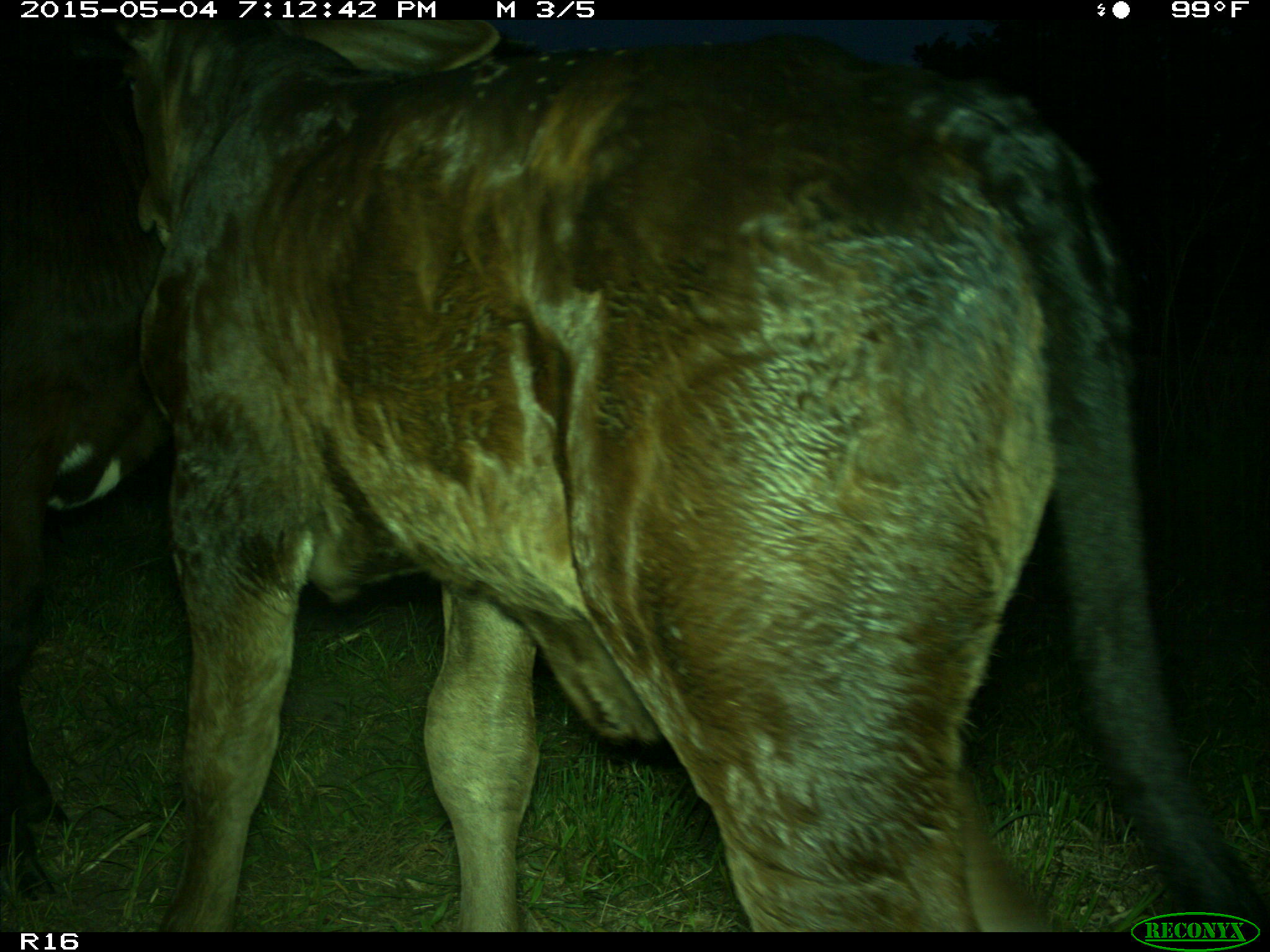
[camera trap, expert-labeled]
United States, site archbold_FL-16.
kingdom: Animalia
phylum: Chordata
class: Mammalia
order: Artiodactyla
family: Bovidae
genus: Bos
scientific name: Bos taurus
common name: domestic cow